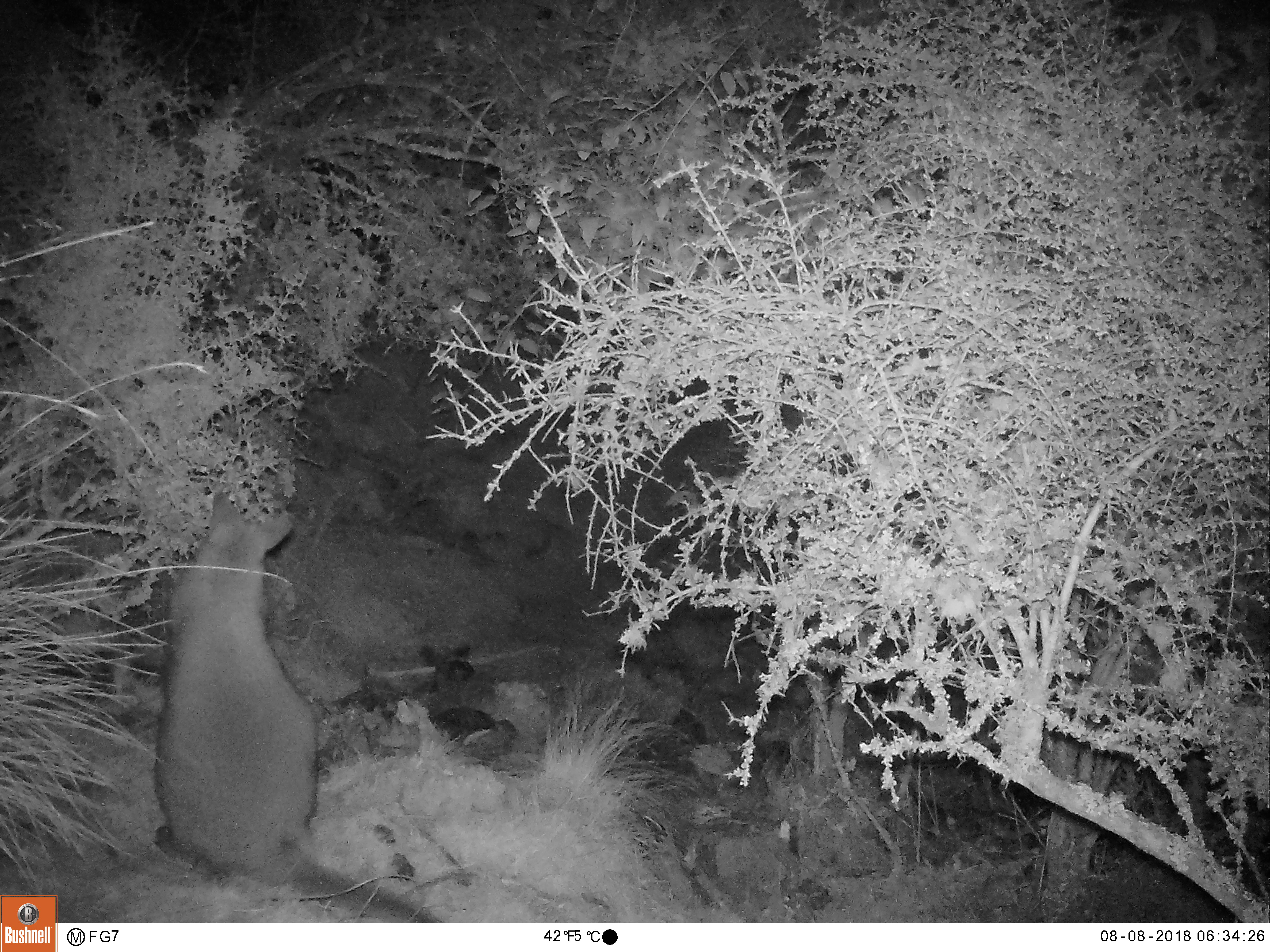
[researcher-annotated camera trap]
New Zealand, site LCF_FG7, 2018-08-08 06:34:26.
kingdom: Animalia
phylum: Chordata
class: Mammalia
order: Diprotodontia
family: Macropodidae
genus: Notamacropus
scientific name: Notamacropus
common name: wallaby